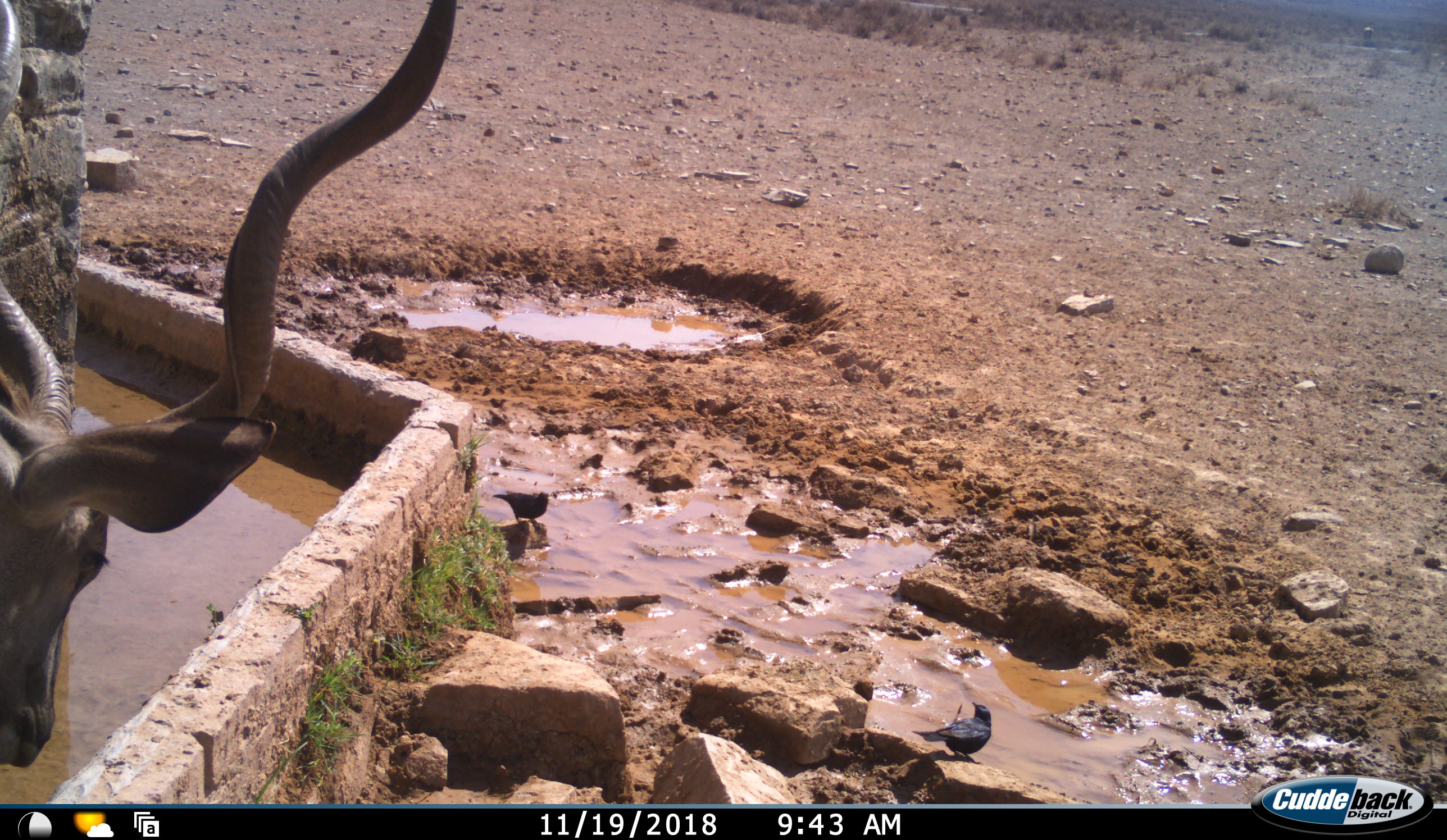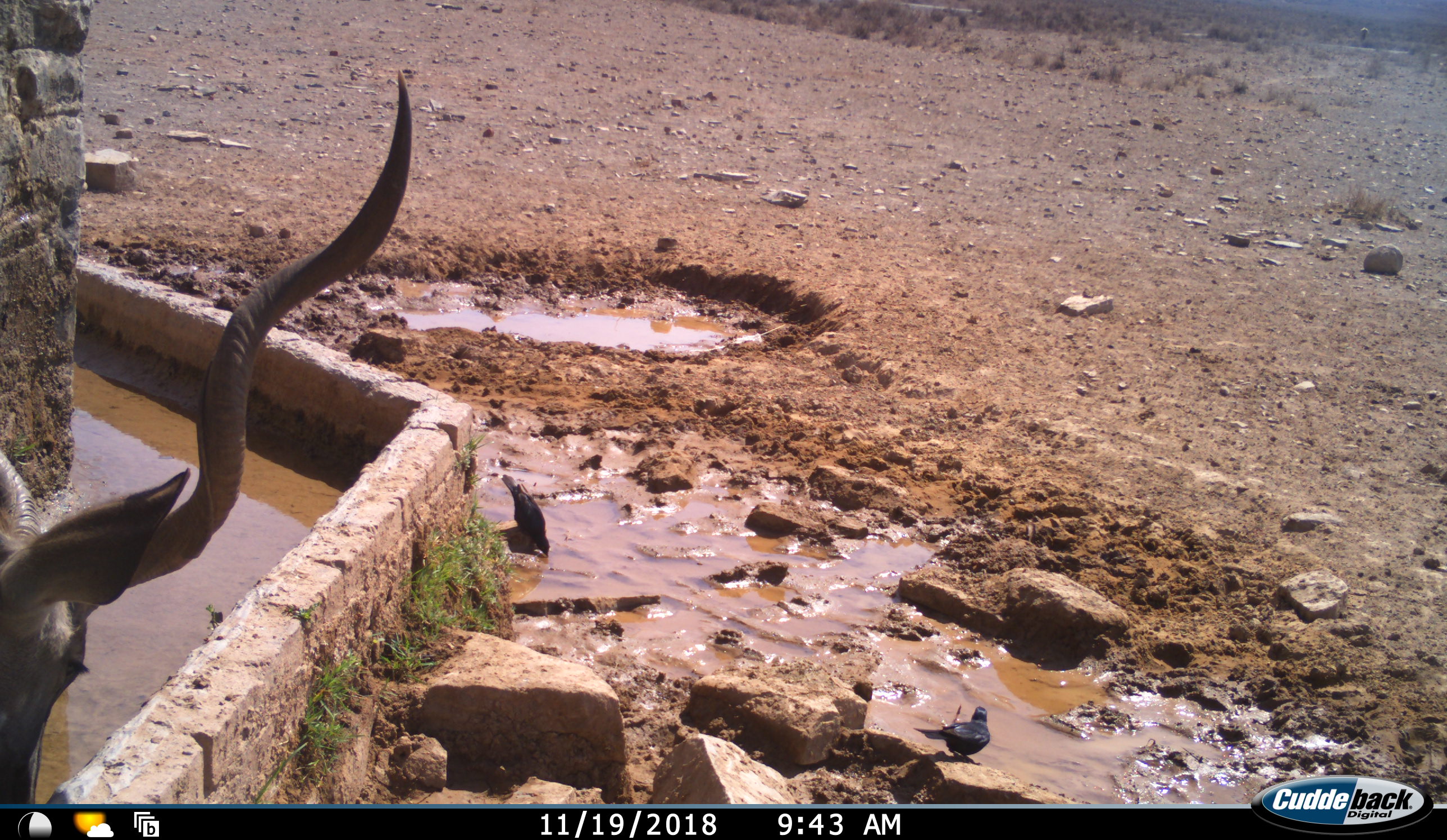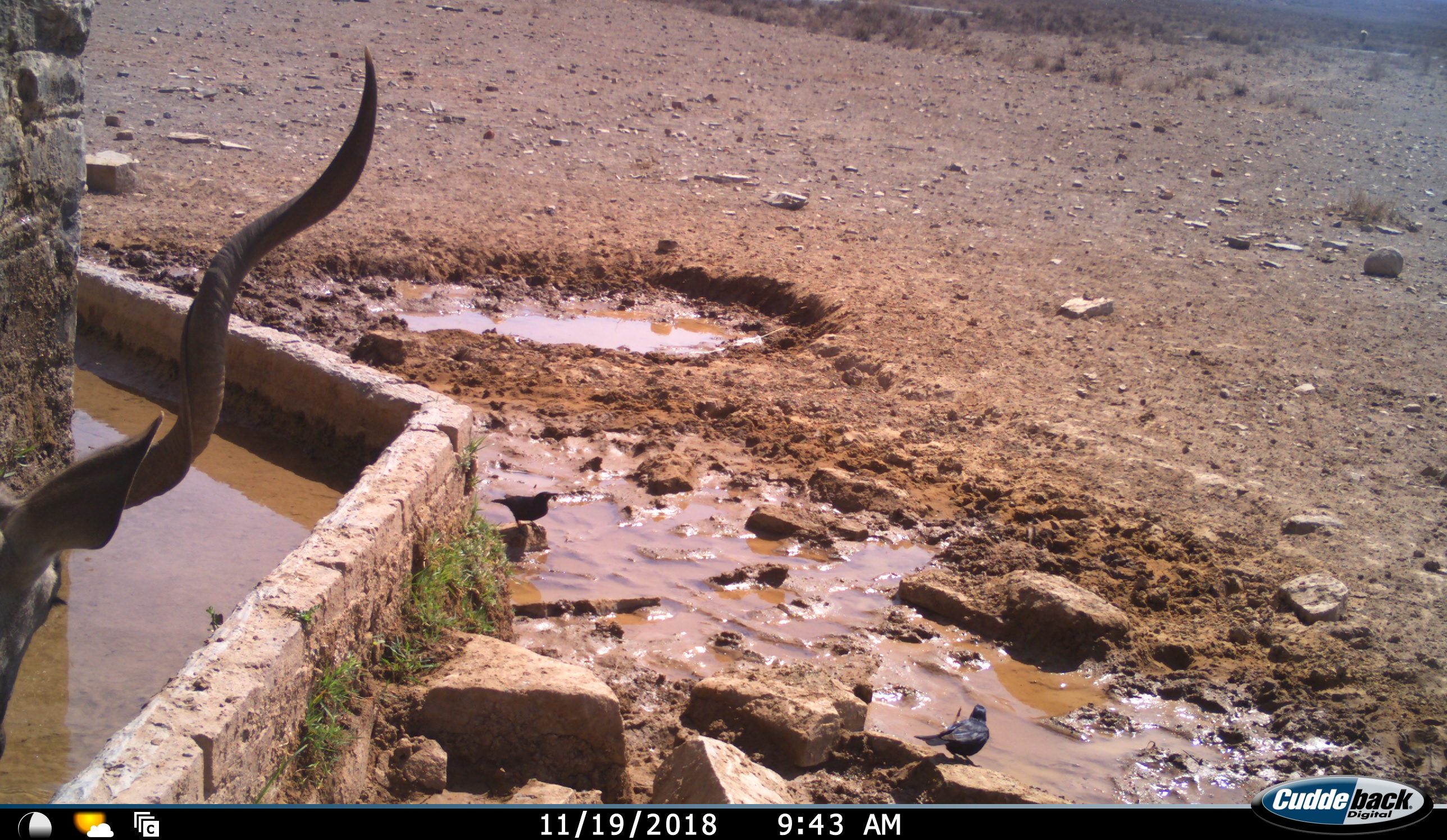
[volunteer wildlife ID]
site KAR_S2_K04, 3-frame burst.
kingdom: Animalia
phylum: Chordata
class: Mammalia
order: Artiodactyla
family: Bovidae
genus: Tragelaphus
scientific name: Tragelaphus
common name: kudu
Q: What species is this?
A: Kudu (Tragelaphus).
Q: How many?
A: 1.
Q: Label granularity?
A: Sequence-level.